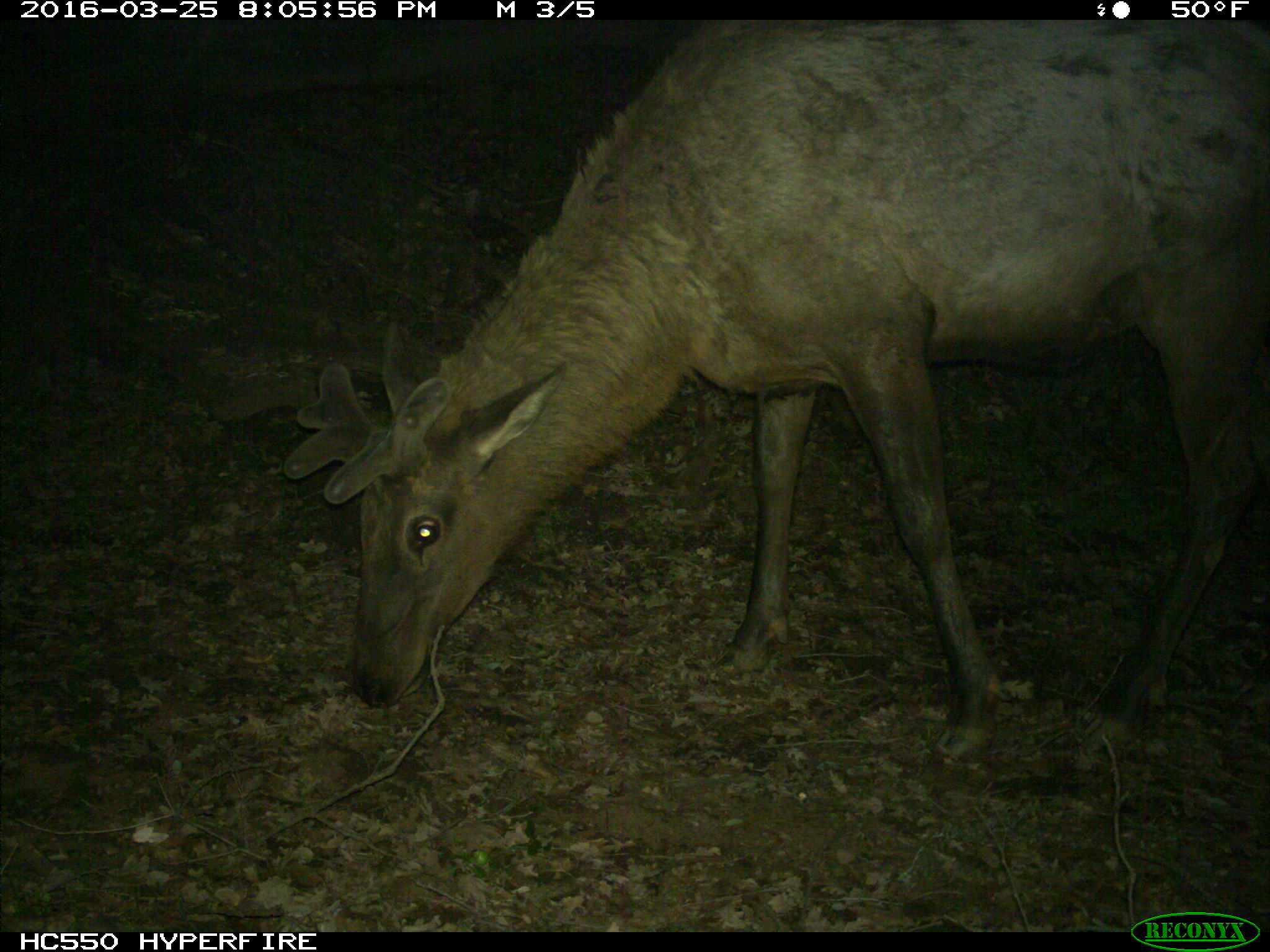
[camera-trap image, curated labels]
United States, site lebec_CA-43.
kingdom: Animalia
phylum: Chordata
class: Mammalia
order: Artiodactyla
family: Cervidae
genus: Cervus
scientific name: Cervus canadensis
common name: elk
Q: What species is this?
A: Cervus canadensis (elk).